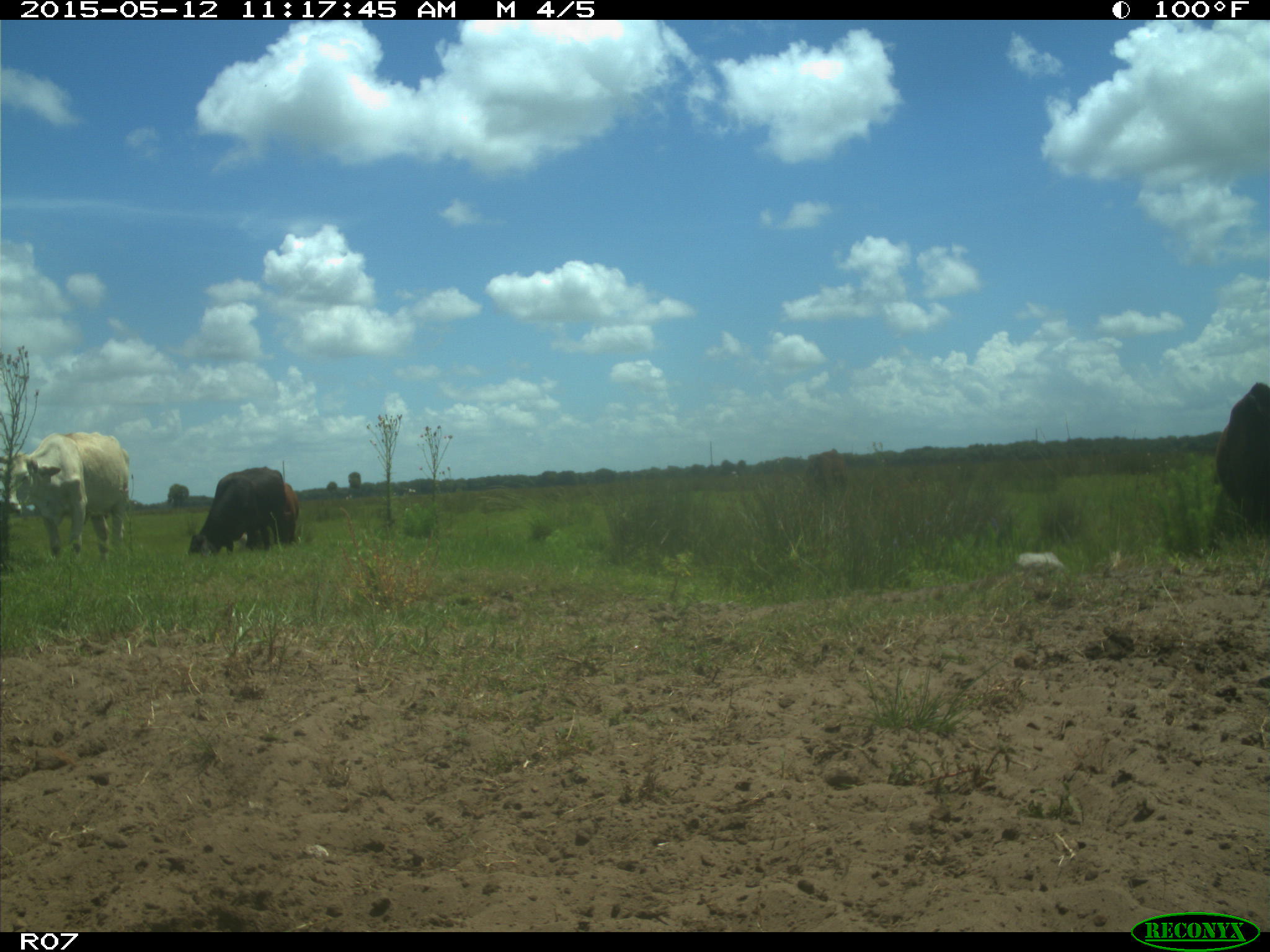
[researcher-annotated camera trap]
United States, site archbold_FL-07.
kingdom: Animalia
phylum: Chordata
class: Mammalia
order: Artiodactyla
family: Bovidae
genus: Bos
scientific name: Bos taurus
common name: domestic cow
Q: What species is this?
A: Bos taurus (domestic cow).